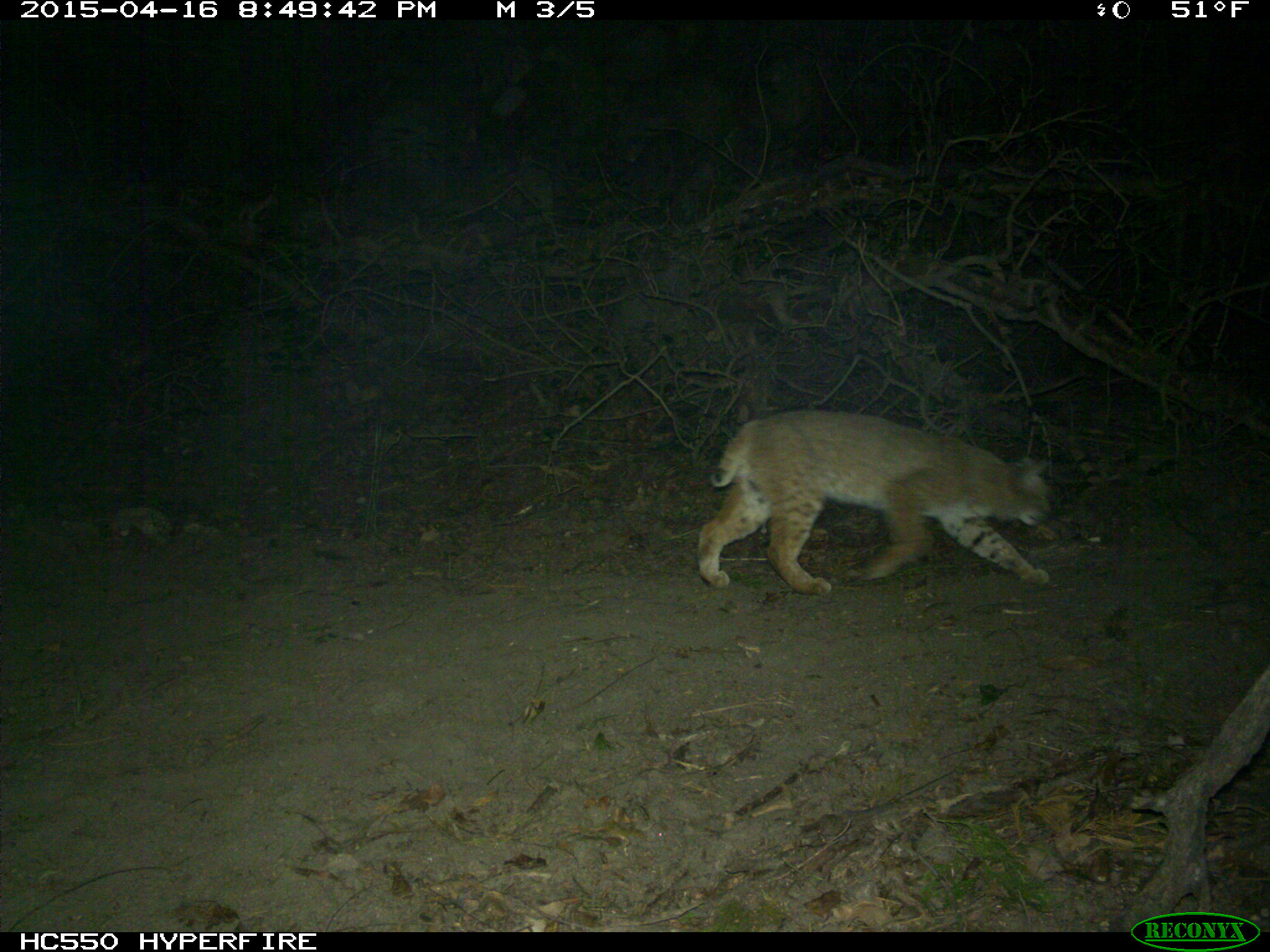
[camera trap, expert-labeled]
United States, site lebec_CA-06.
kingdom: Animalia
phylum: Chordata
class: Mammalia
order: Carnivora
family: Felidae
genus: Lynx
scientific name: Lynx rufus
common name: bobcat